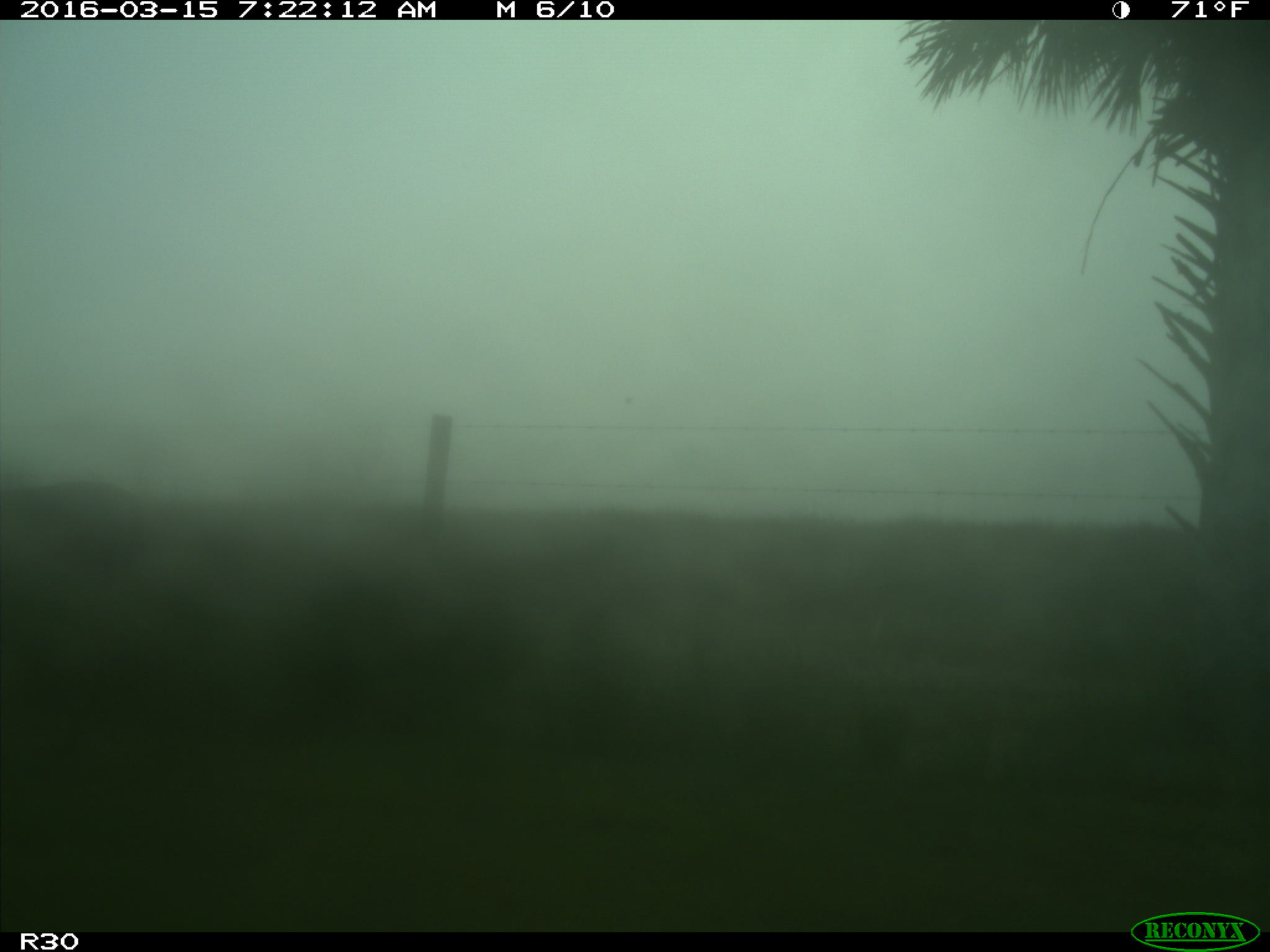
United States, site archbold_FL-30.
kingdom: Animalia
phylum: Chordata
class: Mammalia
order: Artiodactyla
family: Cervidae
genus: Odocoileus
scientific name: Odocoileus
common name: deer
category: unidentified deer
Unidentified deer (deer) (Odocoileus).